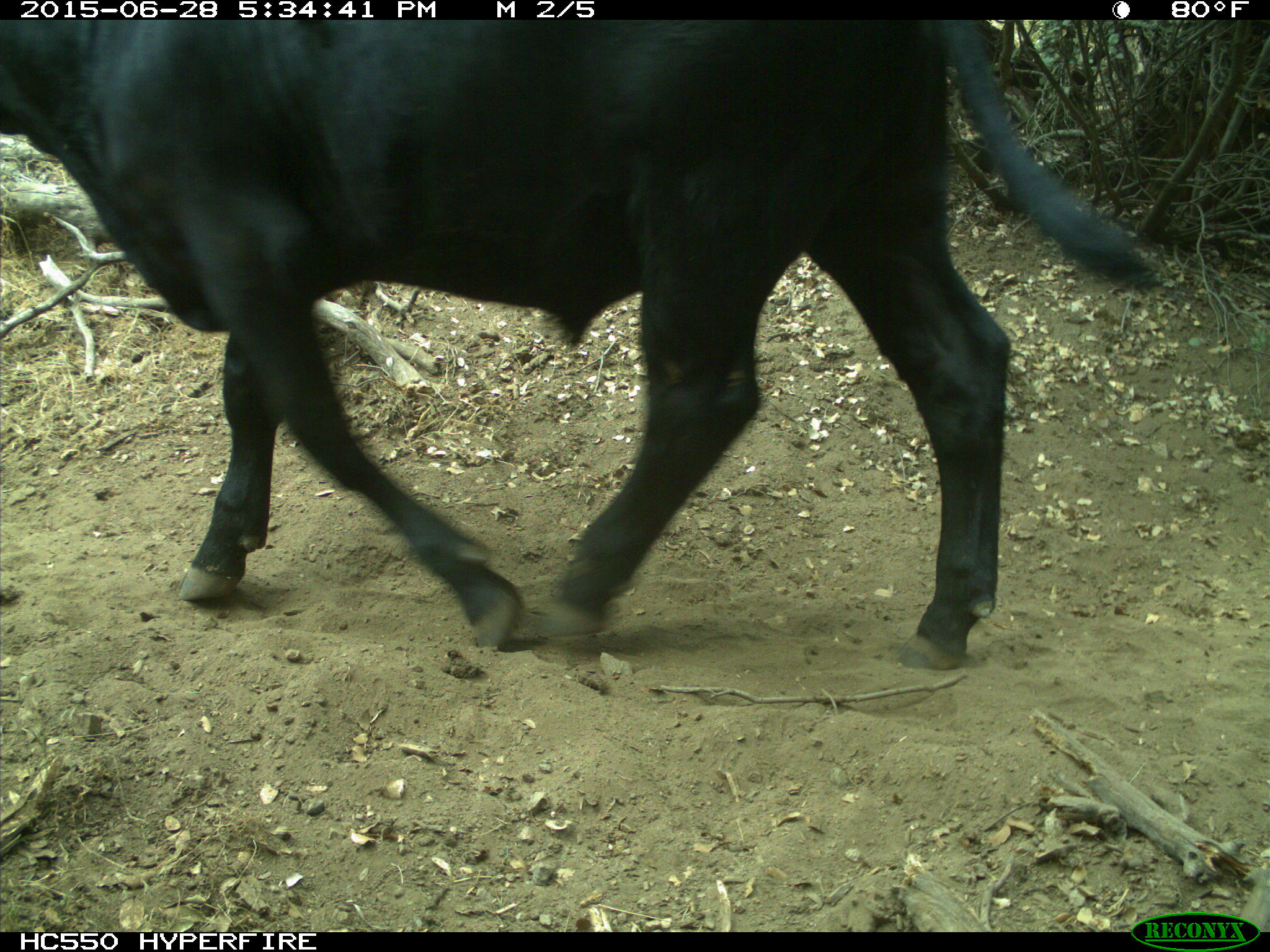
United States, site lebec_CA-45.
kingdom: Animalia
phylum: Chordata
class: Mammalia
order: Artiodactyla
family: Bovidae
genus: Bos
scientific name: Bos taurus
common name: domestic cow